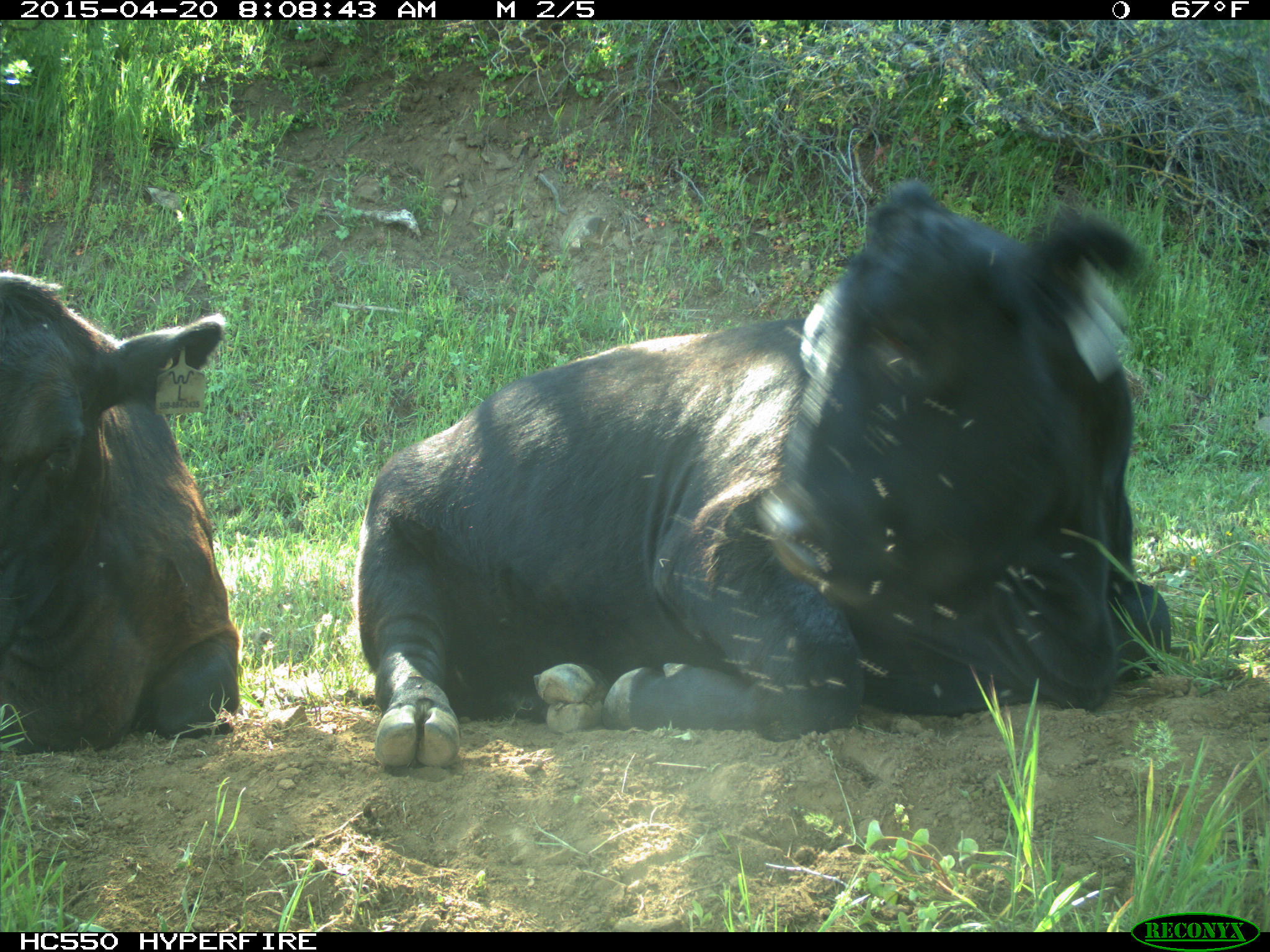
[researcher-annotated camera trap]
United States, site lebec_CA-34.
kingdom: Animalia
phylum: Chordata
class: Mammalia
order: Artiodactyla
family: Bovidae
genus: Bos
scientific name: Bos taurus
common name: domestic cow